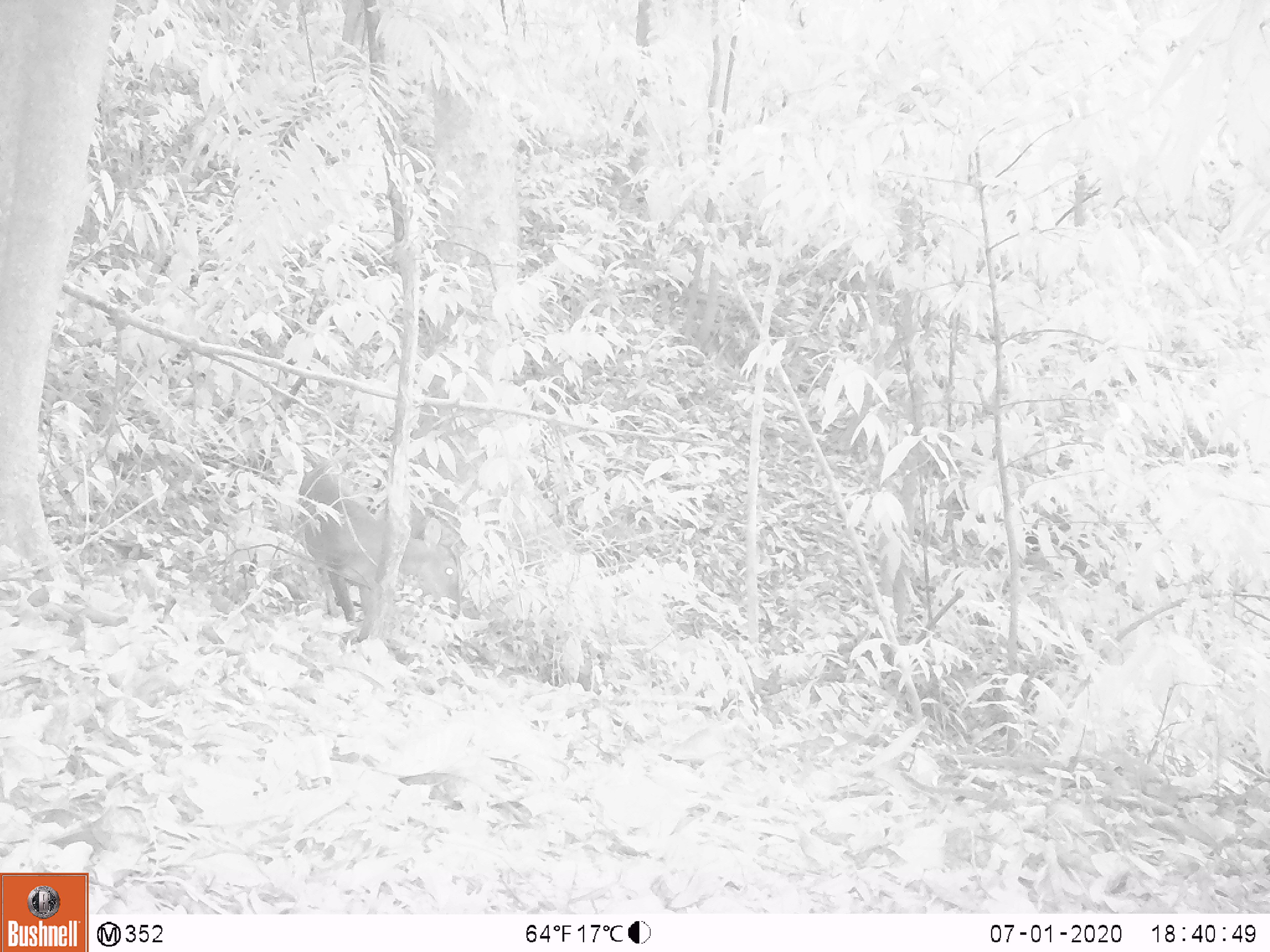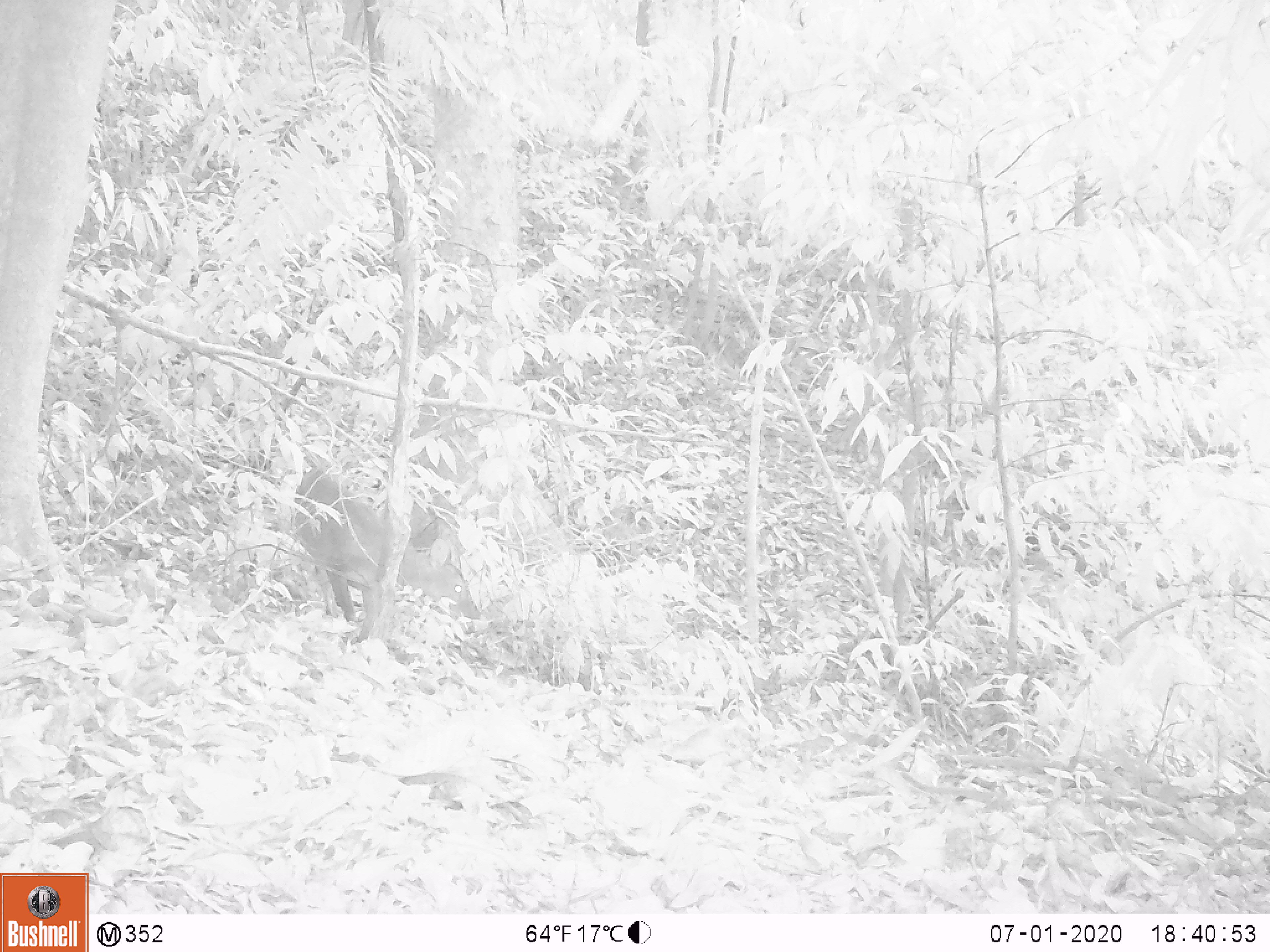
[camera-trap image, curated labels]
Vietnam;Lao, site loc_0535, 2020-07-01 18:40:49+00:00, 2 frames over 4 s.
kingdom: Animalia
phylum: Chordata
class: Mammalia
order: Artiodactyla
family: Cervidae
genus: Muntiacus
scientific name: Muntiacus vuquangensis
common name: large-antlered muntjac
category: large antlered muntjac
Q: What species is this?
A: Large antlered muntjac (large-antlered muntjac) (Muntiacus vuquangensis).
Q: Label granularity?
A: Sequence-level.